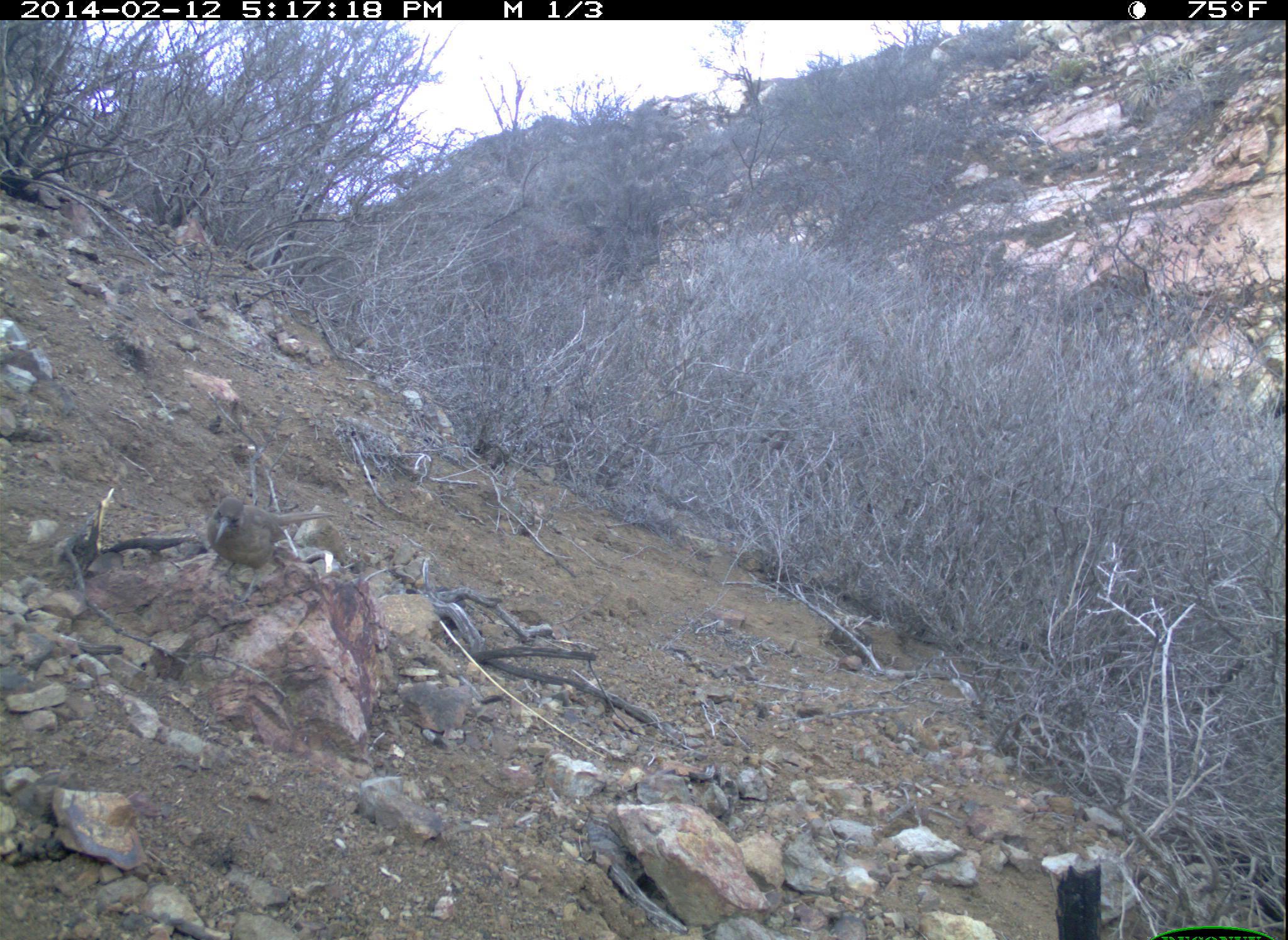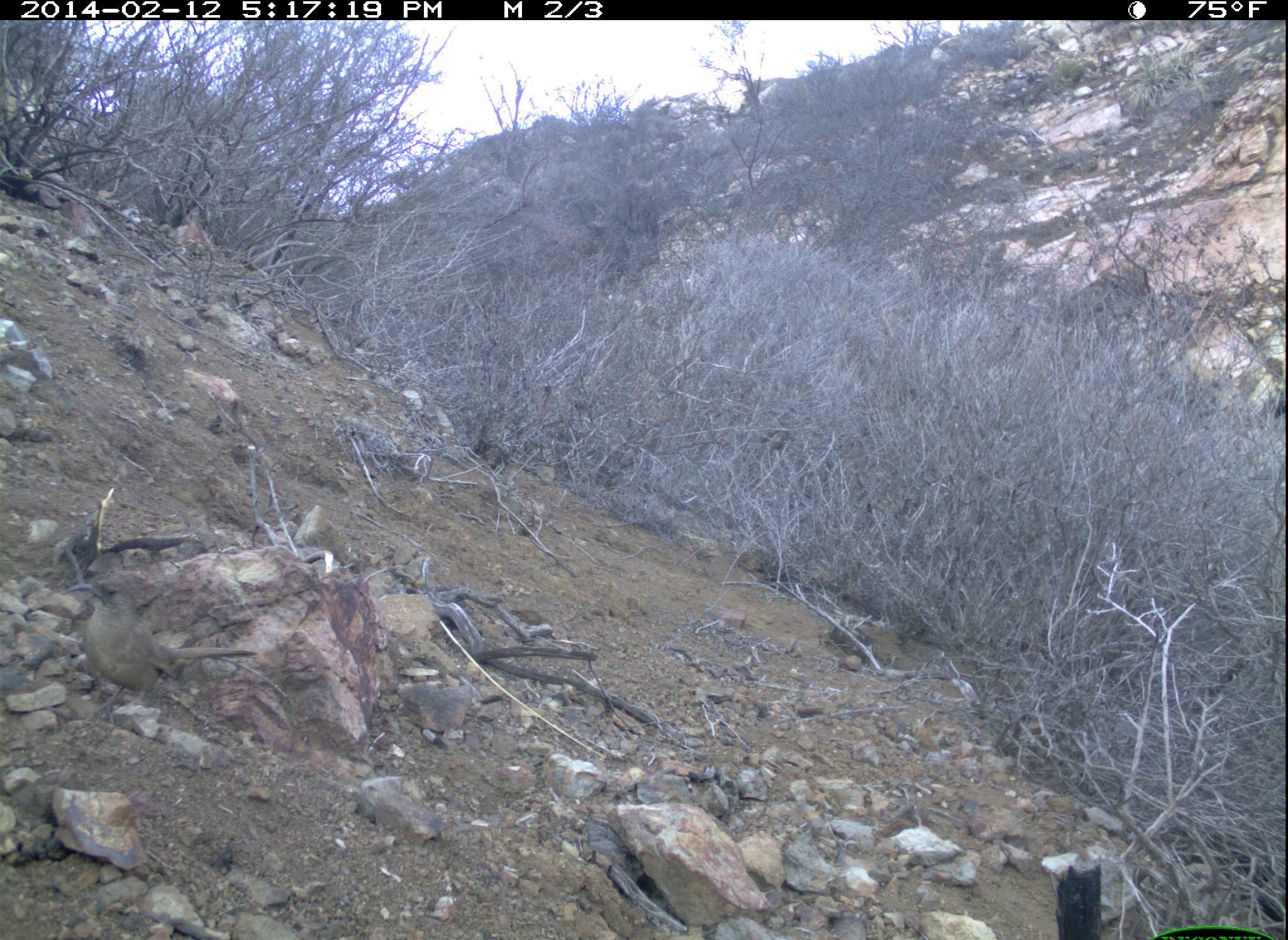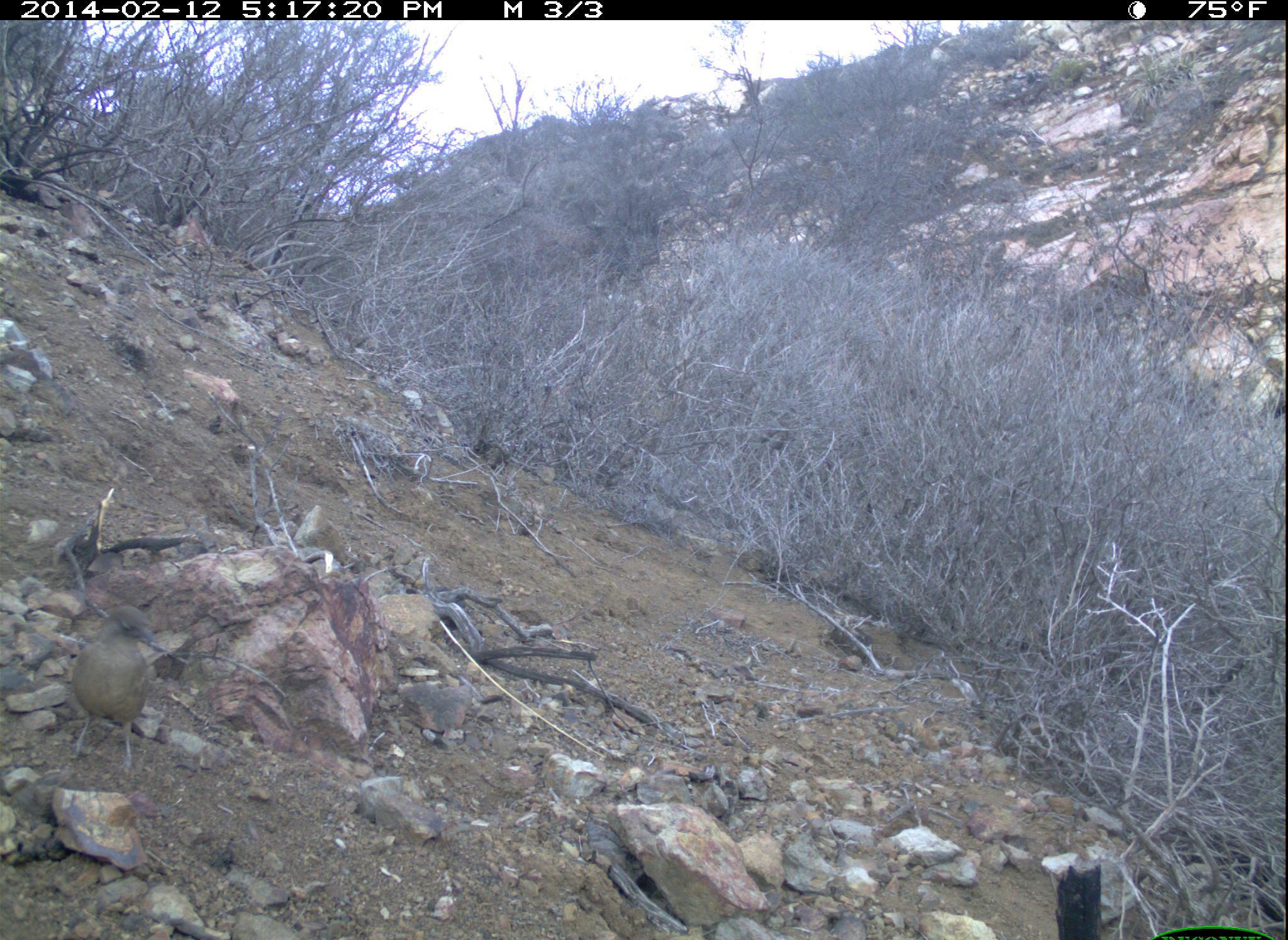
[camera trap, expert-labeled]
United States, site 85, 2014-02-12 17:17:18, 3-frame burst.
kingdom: Animalia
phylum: Chordata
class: Aves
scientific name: Aves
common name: bird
Bird (Aves).